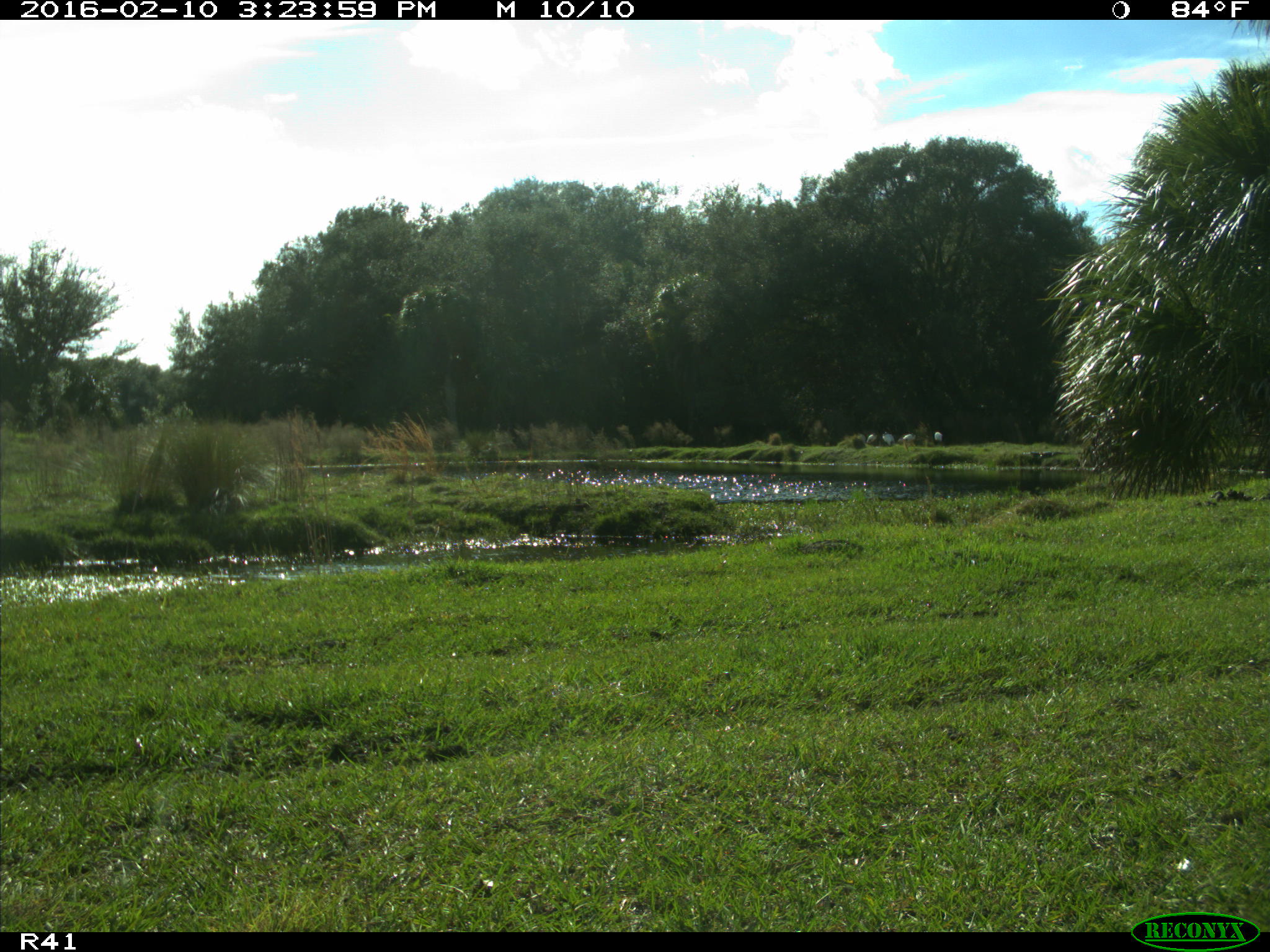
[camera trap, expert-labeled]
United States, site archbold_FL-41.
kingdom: Animalia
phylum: Chordata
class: Aves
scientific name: Aves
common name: birds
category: unidentified bird